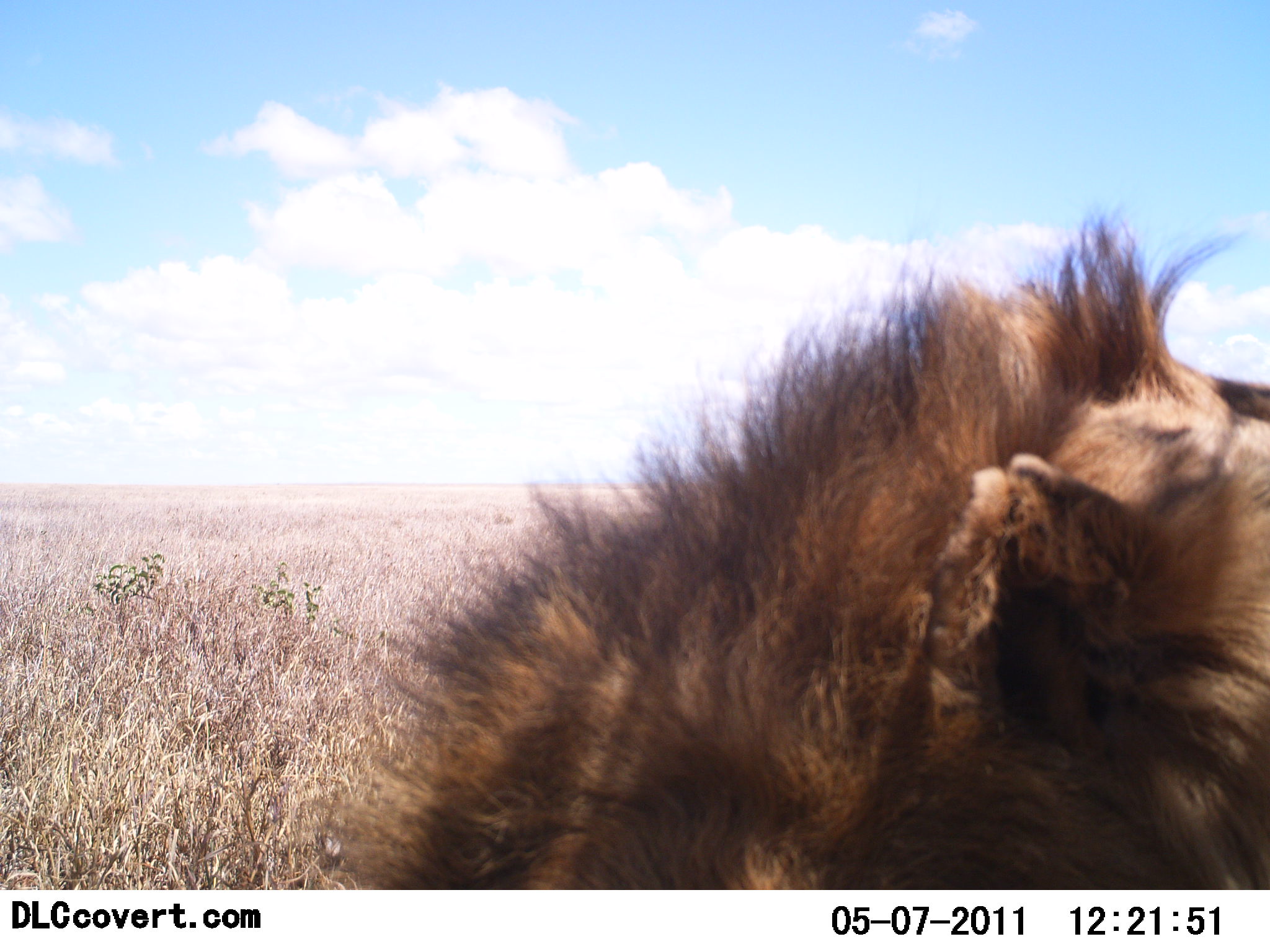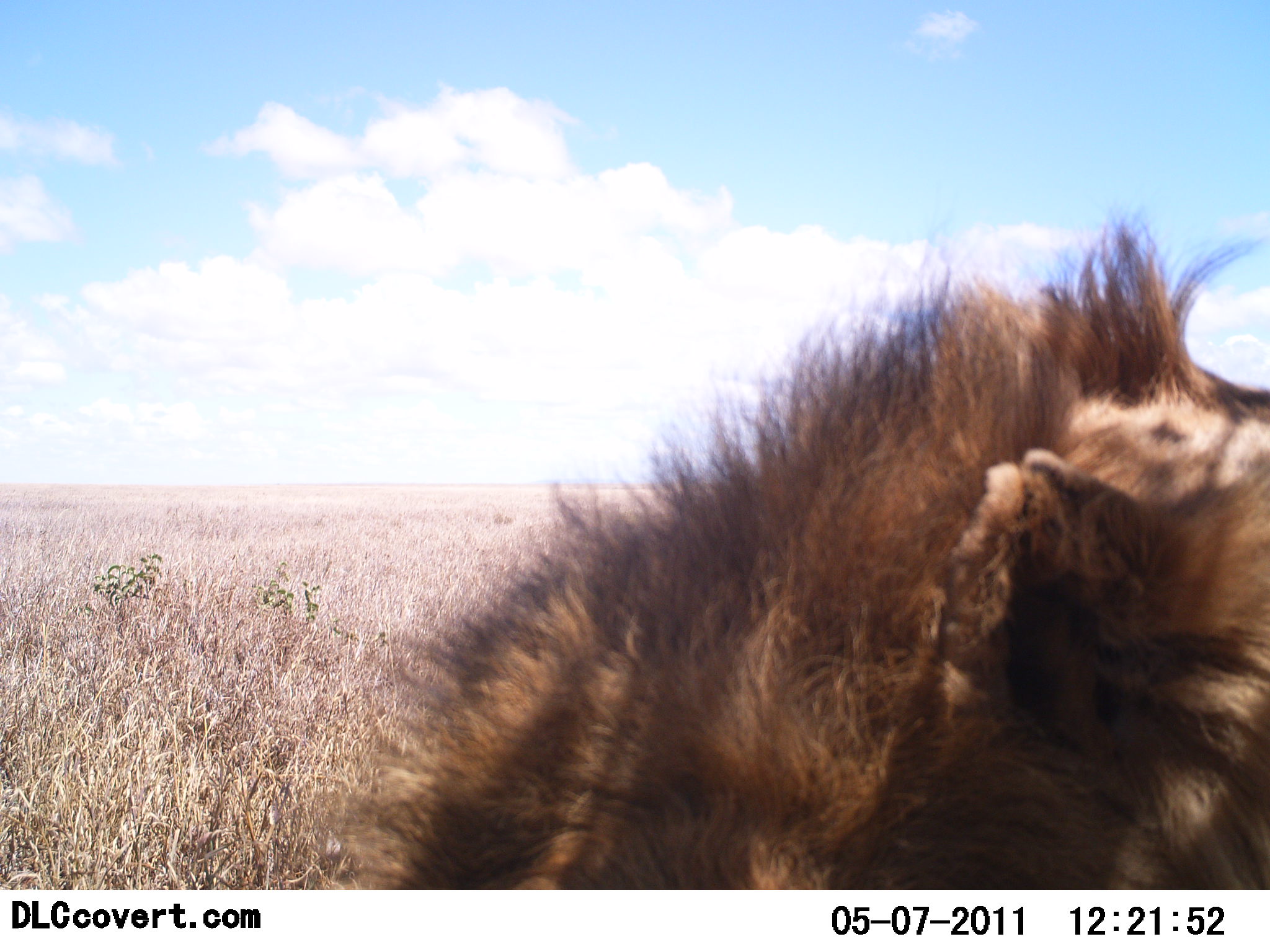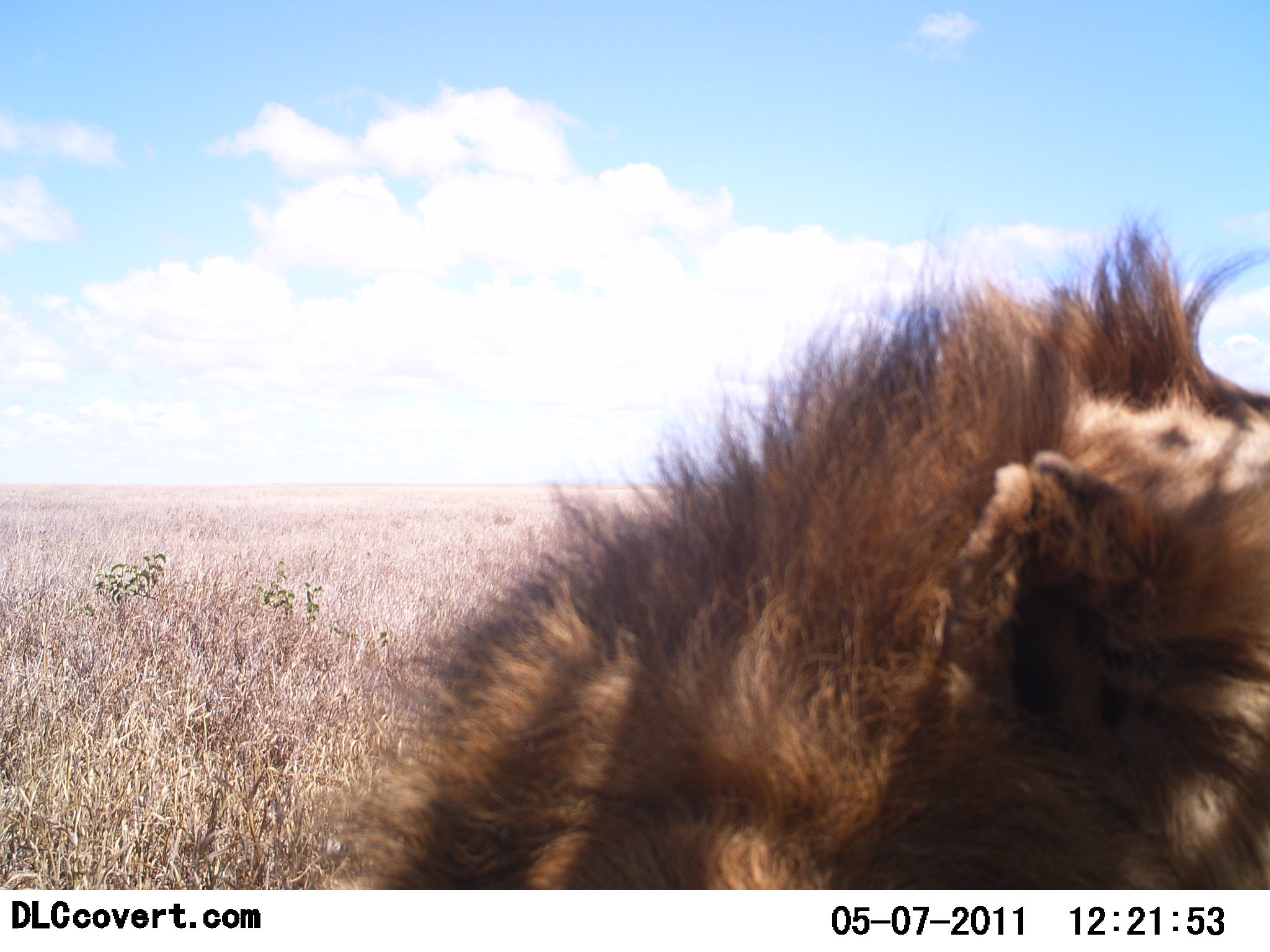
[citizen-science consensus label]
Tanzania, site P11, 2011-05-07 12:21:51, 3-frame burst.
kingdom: Animalia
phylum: Chordata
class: Mammalia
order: Carnivora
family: Felidae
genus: Panthera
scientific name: Panthera leo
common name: lion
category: lionmale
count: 1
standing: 9%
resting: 91%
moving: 0%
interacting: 0%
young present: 0%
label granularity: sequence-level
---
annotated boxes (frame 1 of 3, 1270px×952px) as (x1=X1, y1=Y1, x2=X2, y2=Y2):
animal: (x1=357, y1=204, x2=1269, y2=889)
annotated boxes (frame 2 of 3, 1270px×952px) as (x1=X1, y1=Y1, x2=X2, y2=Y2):
animal: (x1=321, y1=204, x2=1267, y2=889)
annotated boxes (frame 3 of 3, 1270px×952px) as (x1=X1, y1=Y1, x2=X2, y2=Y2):
animal: (x1=331, y1=217, x2=1267, y2=889)